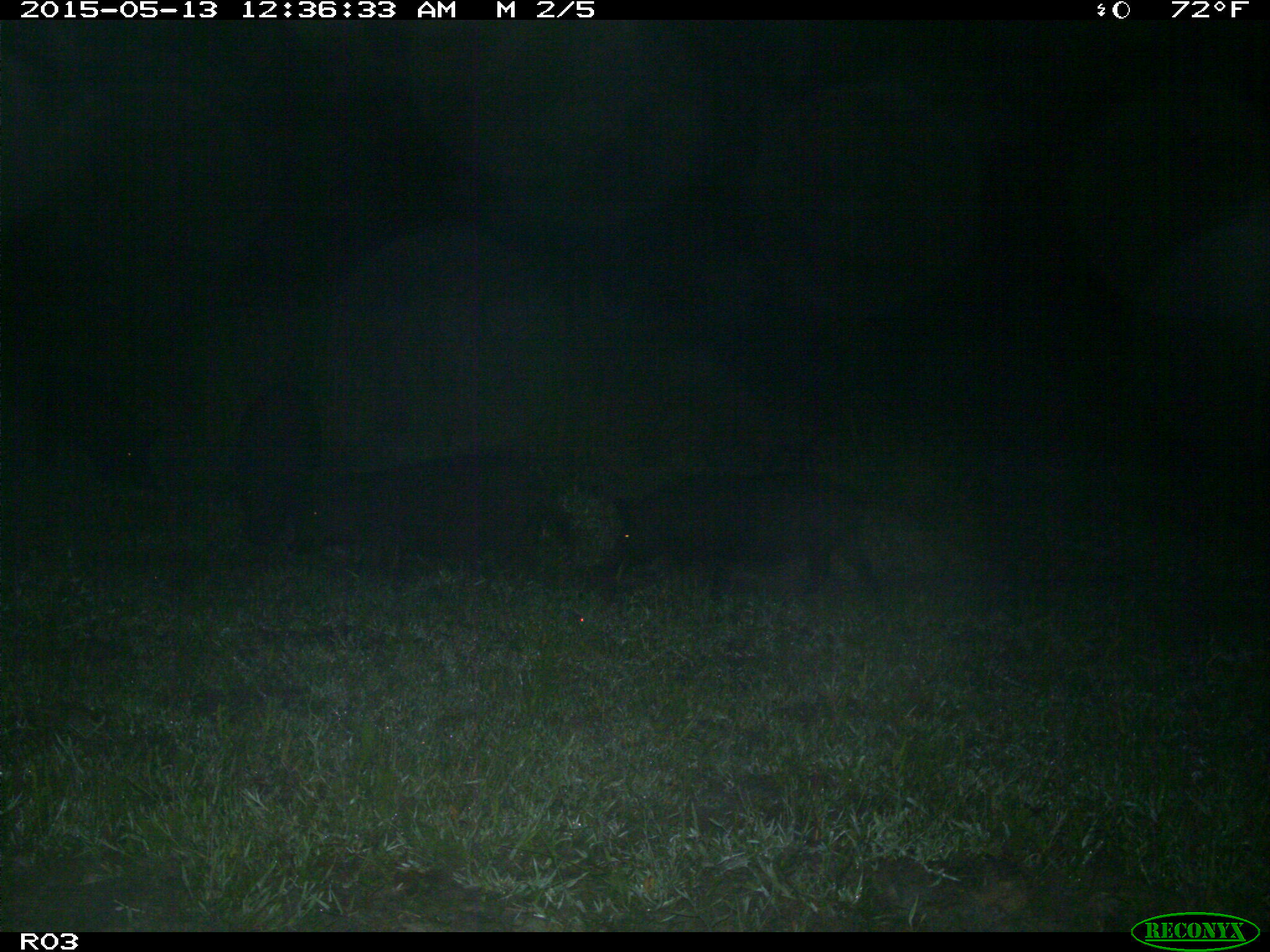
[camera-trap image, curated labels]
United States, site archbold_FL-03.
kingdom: Animalia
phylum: Chordata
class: Mammalia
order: Artiodactyla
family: Suidae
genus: Sus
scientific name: Sus scrofa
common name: wild boar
Sus scrofa (wild boar).